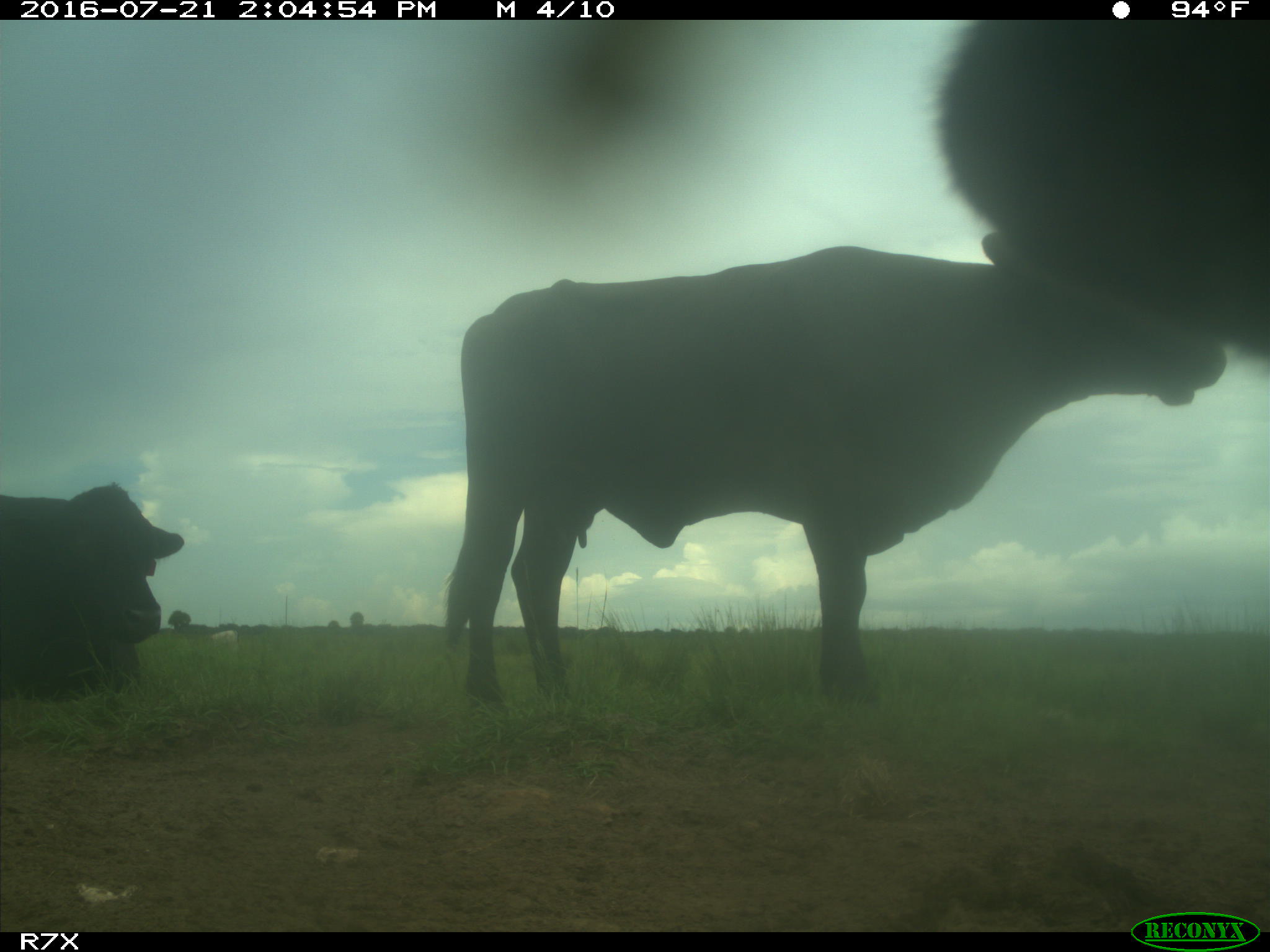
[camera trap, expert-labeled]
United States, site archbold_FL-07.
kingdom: Animalia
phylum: Chordata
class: Mammalia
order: Artiodactyla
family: Bovidae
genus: Bos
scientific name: Bos taurus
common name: domestic cow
Bos taurus (domestic cow).